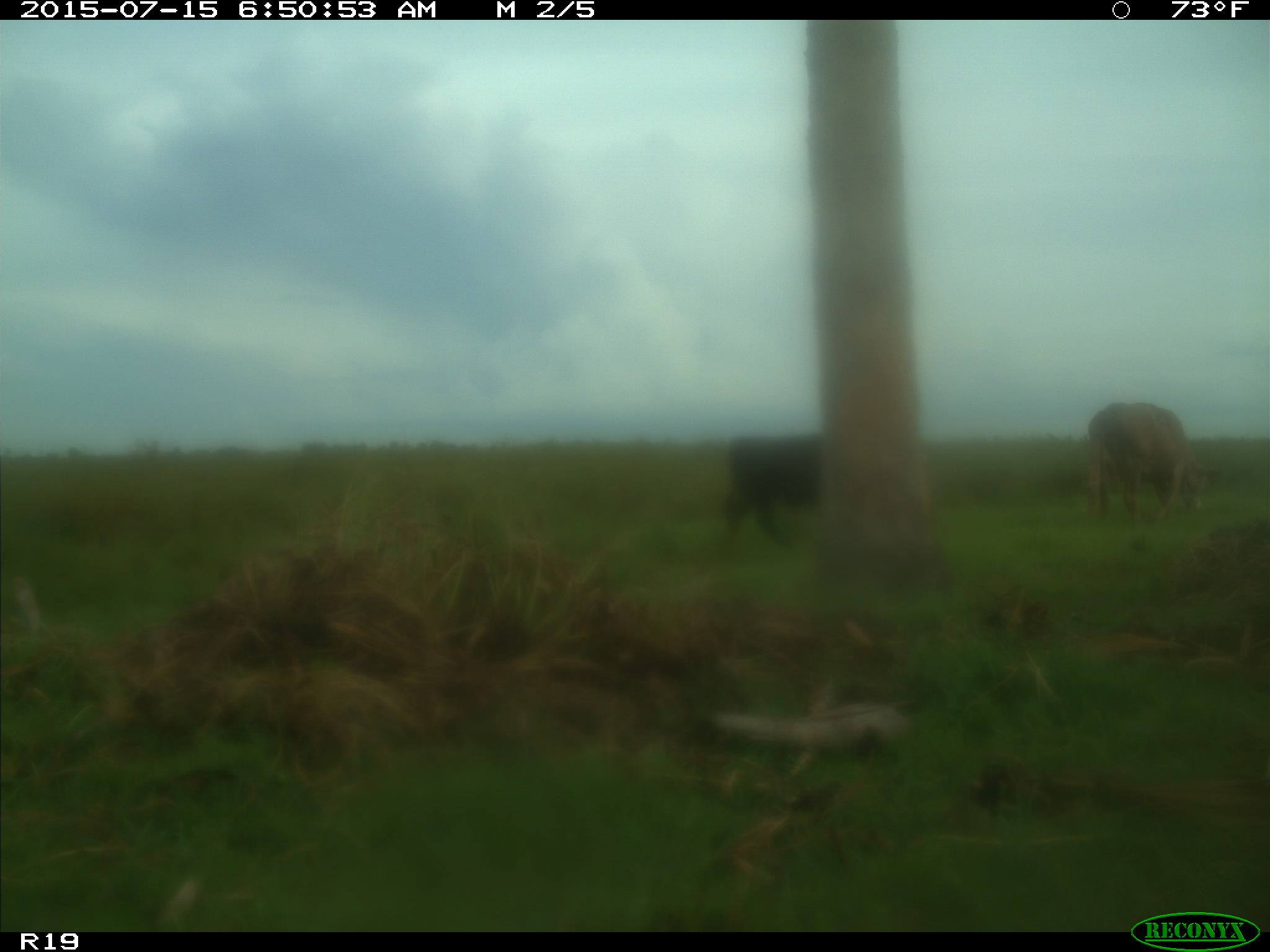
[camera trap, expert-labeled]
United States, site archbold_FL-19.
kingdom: Animalia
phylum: Chordata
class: Mammalia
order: Artiodactyla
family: Bovidae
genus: Bos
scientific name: Bos taurus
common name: domestic cow